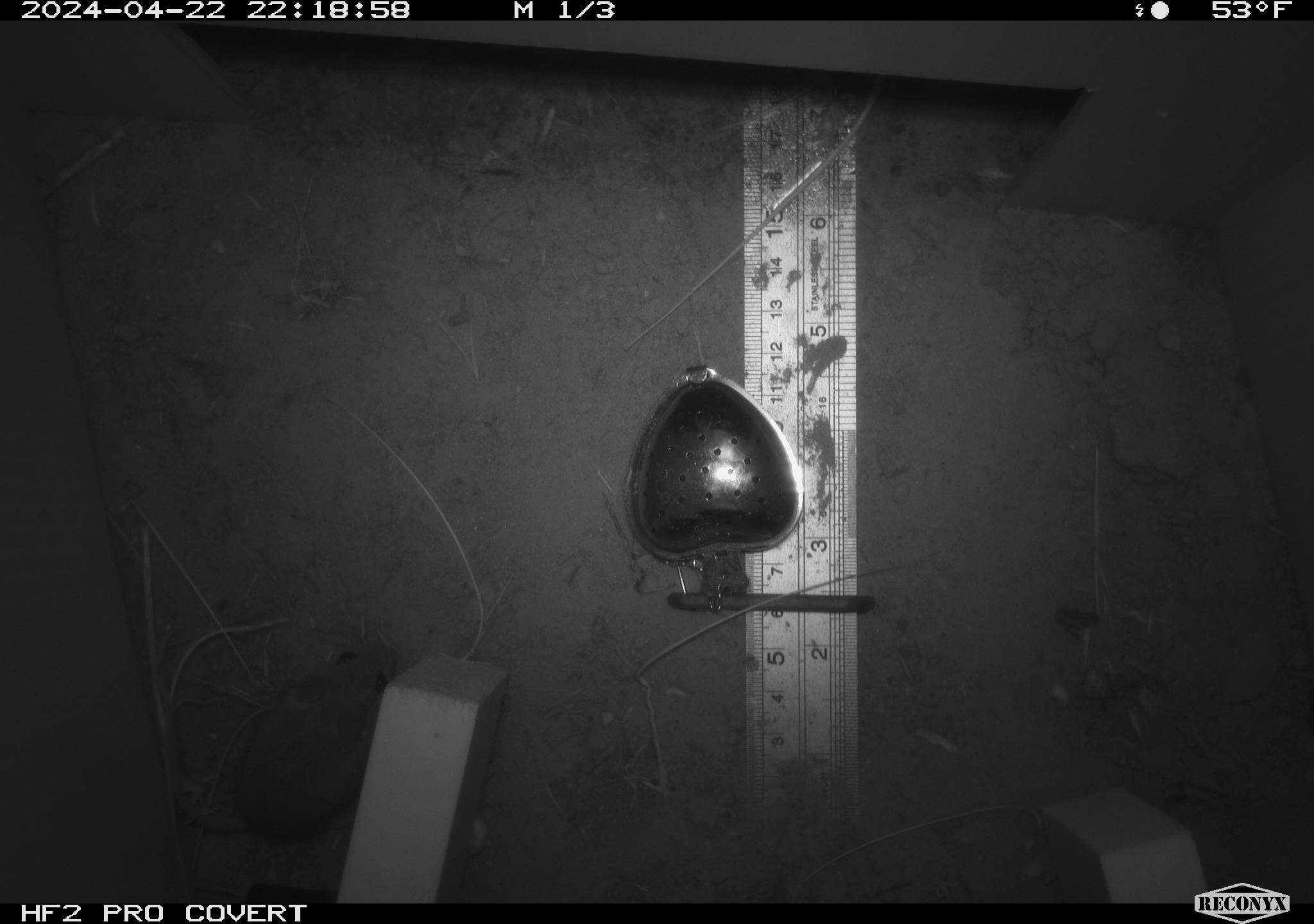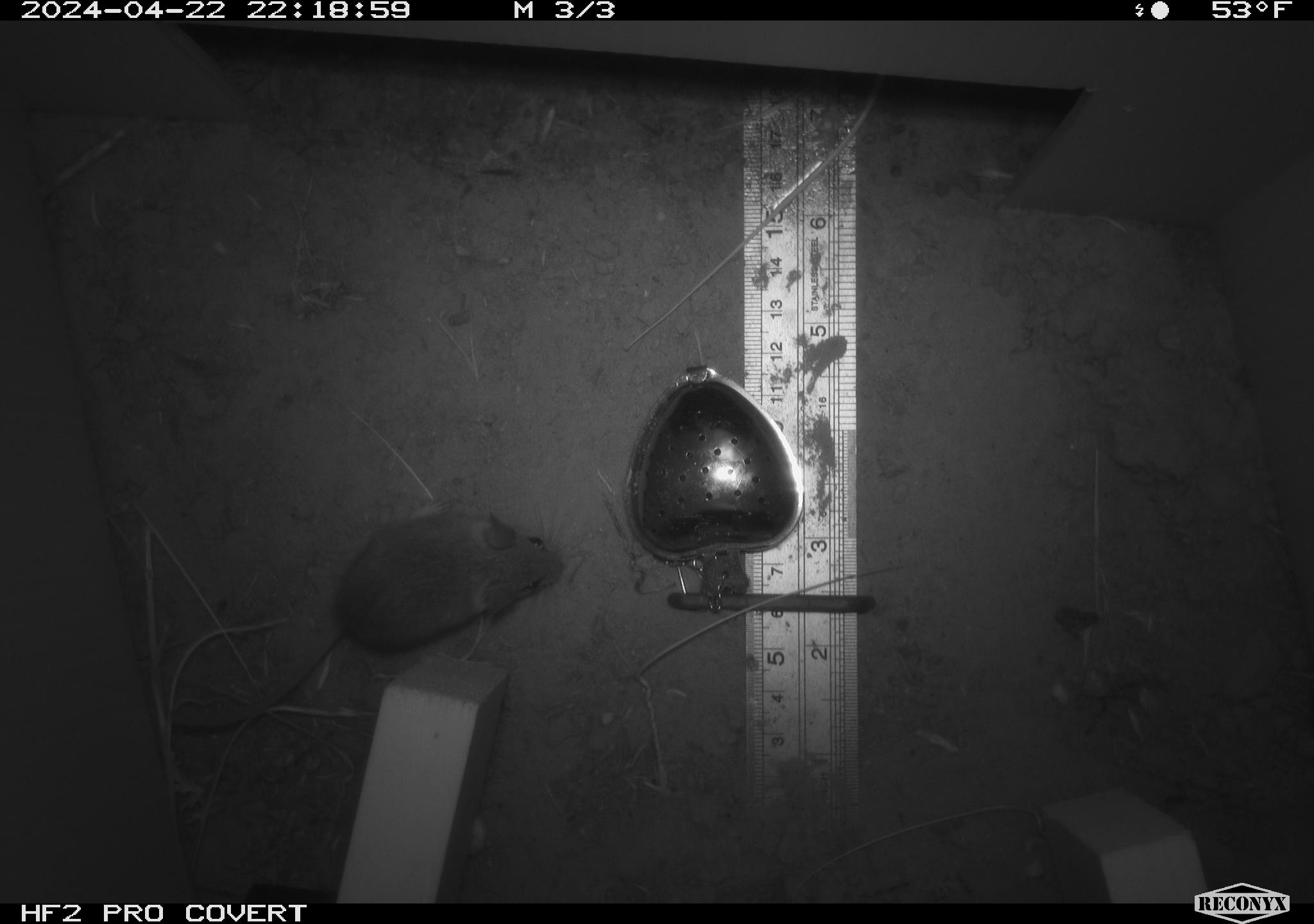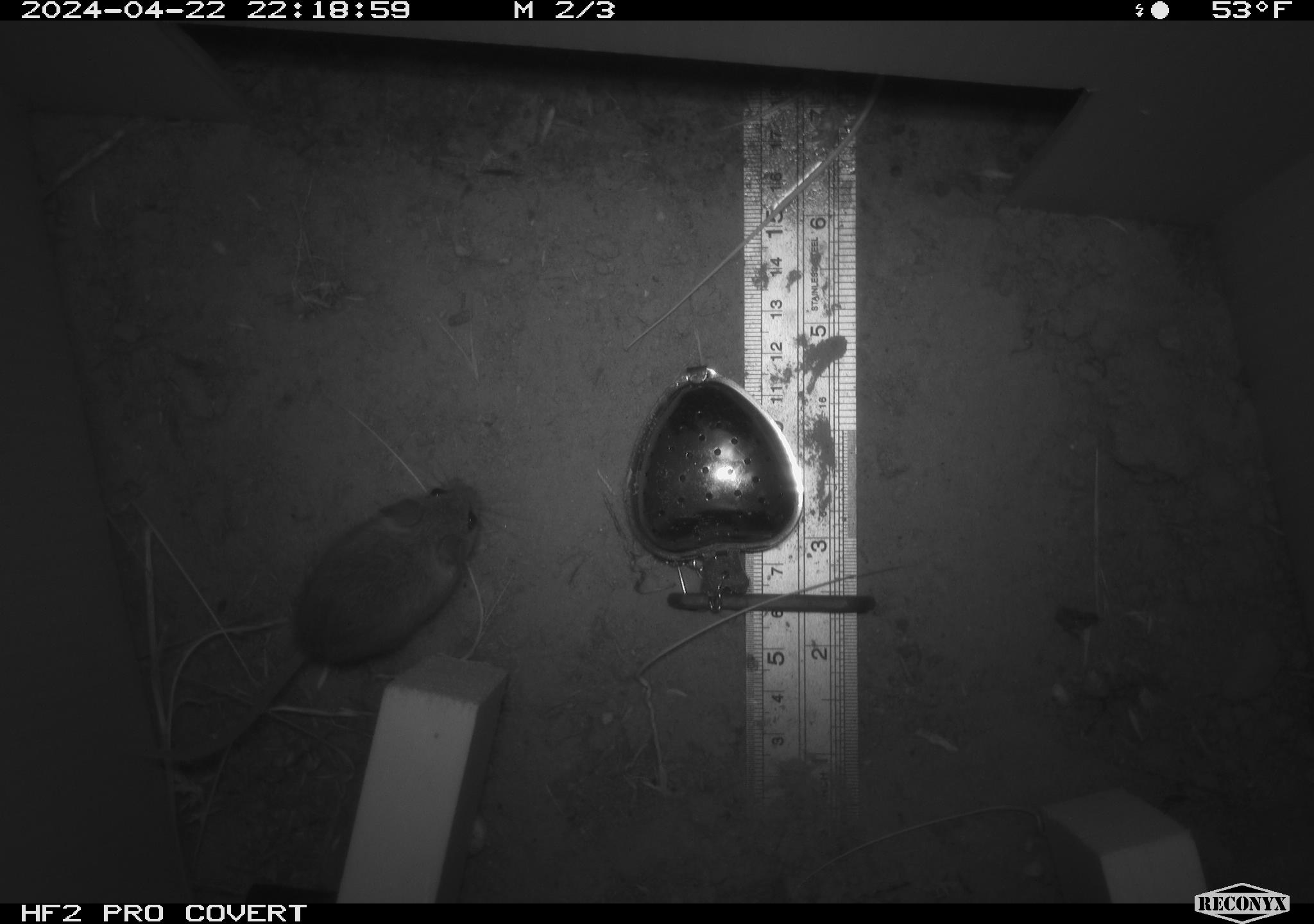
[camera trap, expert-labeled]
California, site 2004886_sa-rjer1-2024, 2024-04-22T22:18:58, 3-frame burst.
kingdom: Animalia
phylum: Chordata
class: Mammalia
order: Rodentia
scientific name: Rodentia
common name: mouse species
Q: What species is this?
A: Mouse species (Rodentia).